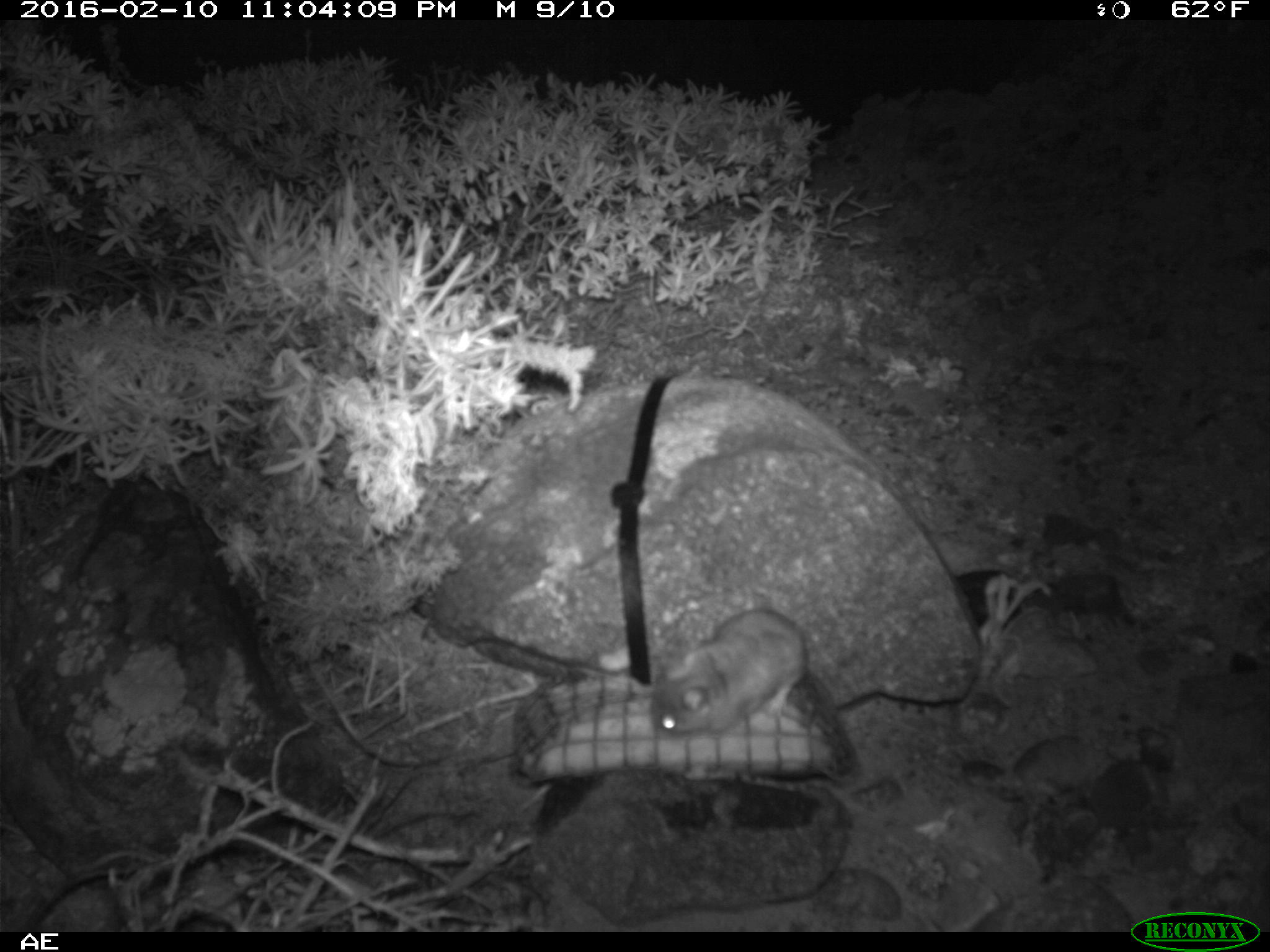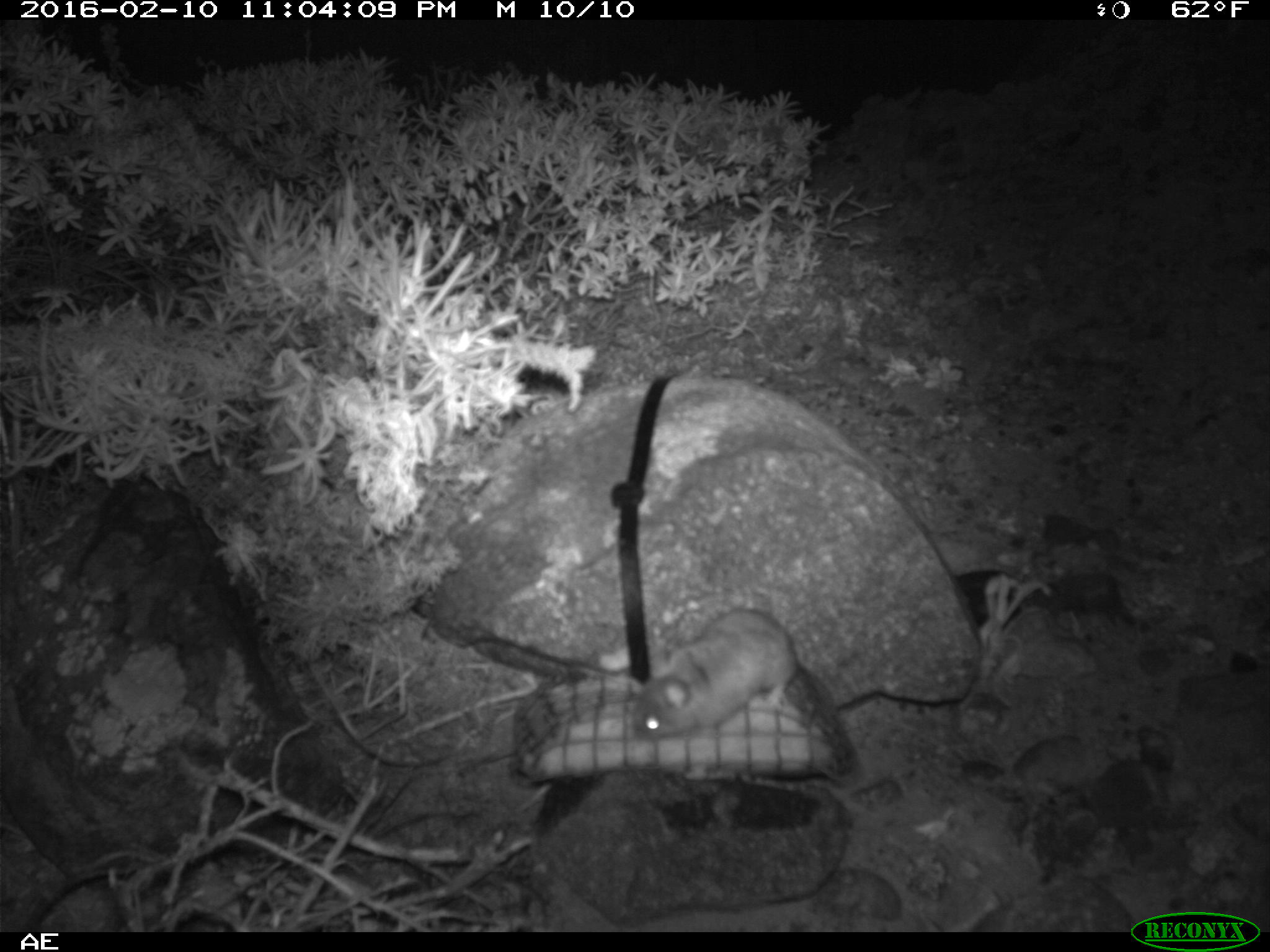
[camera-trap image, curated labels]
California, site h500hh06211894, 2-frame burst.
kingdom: Animalia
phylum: Chordata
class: Mammalia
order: Rodentia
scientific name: Rodentia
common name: rodent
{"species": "rodent (Rodentia)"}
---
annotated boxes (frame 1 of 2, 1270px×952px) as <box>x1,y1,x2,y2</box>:
rodent: <box>649,607,809,742</box>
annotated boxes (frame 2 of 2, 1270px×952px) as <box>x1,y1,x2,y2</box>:
rodent: <box>628,604,840,747</box>